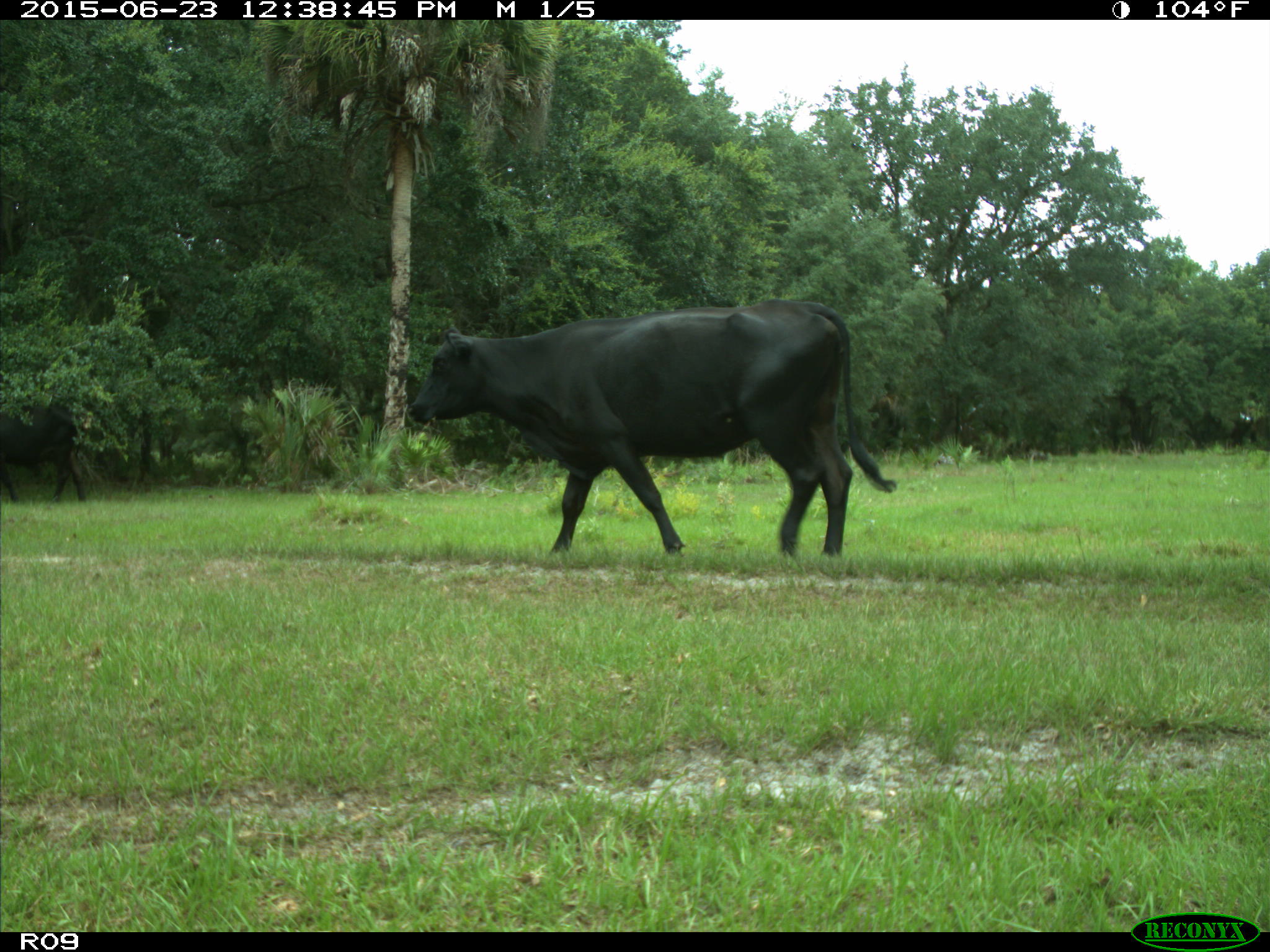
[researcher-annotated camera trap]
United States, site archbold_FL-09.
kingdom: Animalia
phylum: Chordata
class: Mammalia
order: Artiodactyla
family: Bovidae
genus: Bos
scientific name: Bos taurus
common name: domestic cow